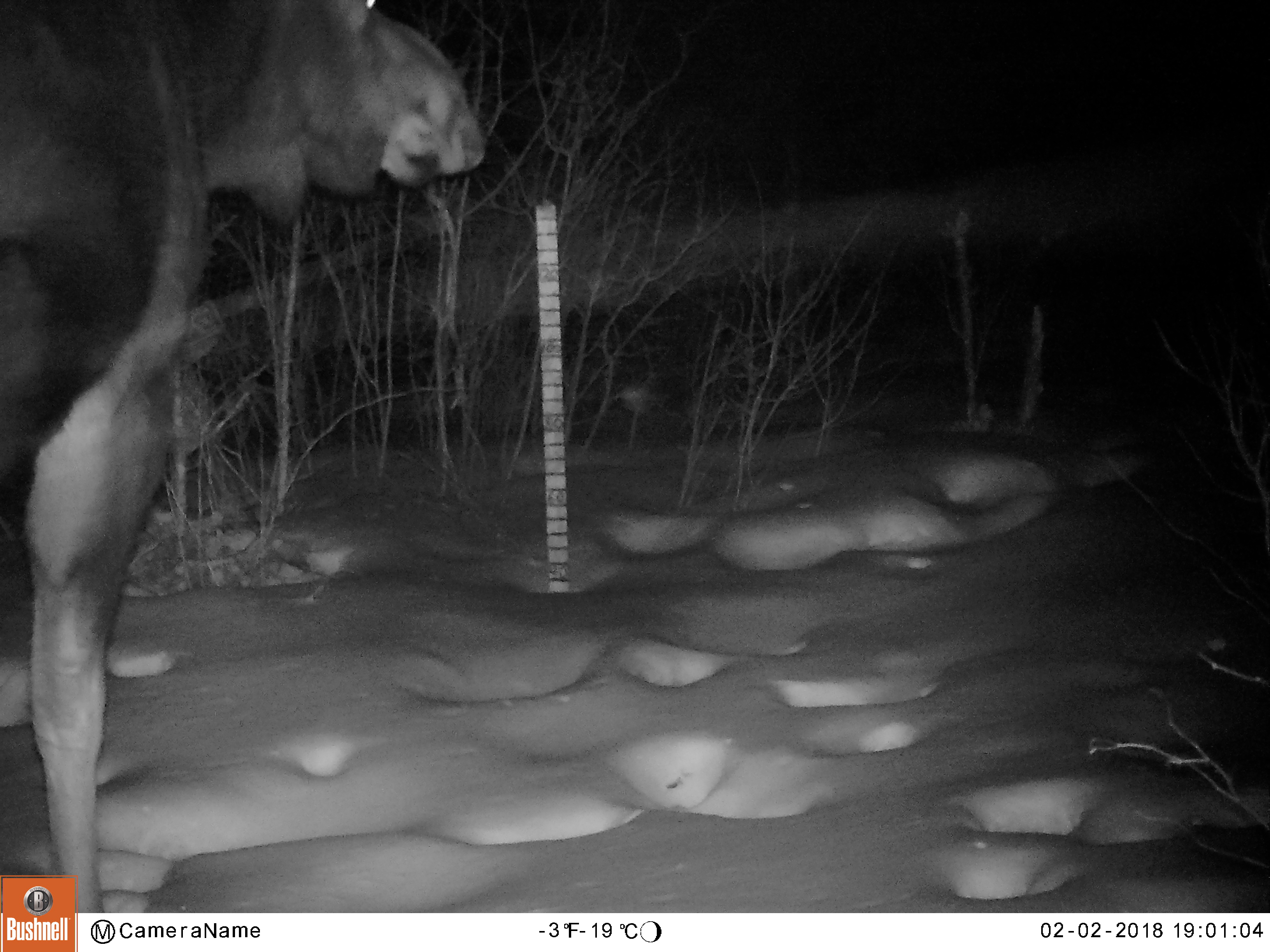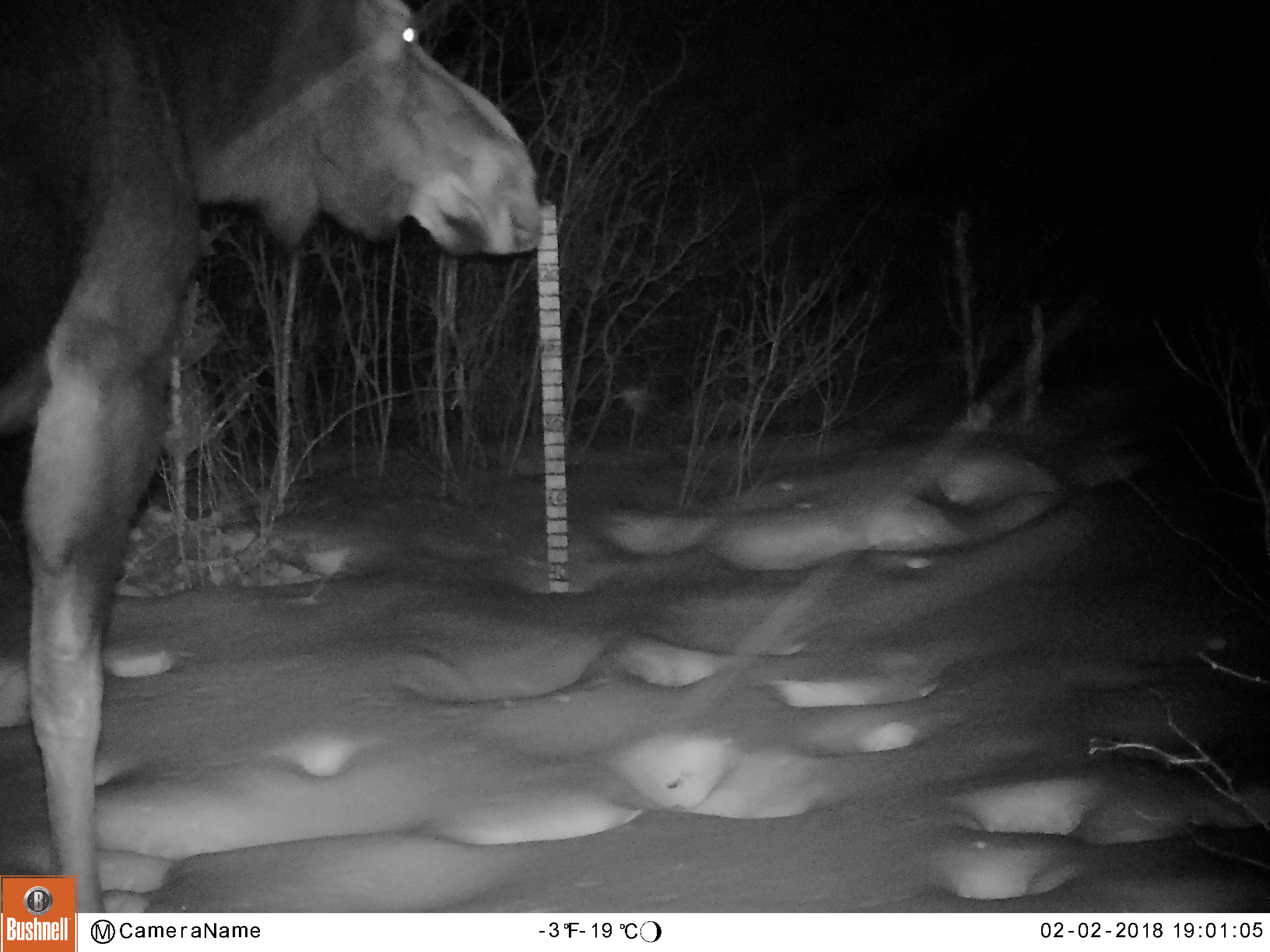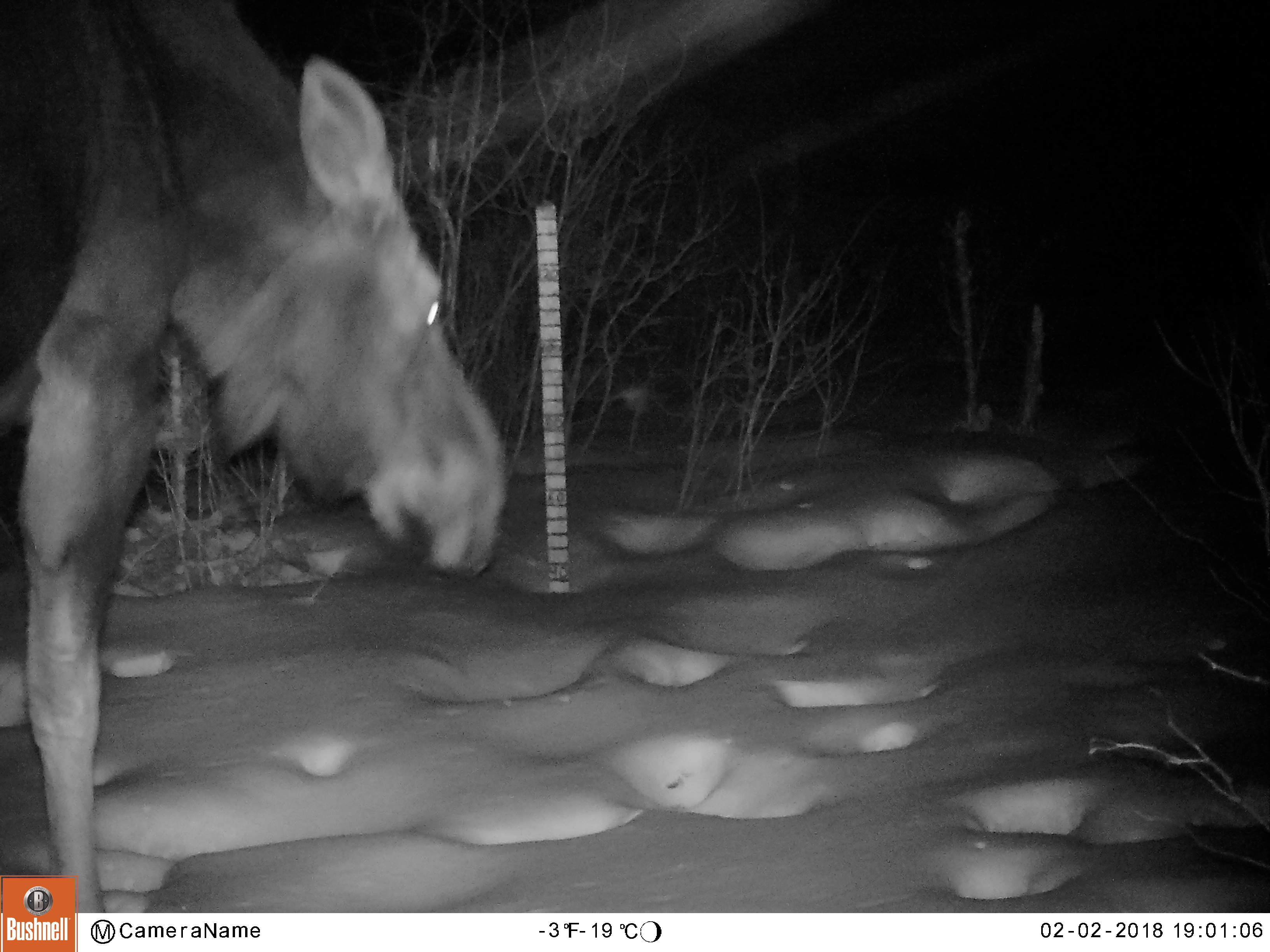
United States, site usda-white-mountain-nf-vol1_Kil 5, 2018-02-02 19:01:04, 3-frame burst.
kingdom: Animalia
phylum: Chordata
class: Mammalia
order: Artiodactyla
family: Cervidae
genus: Alces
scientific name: Alces alces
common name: moose